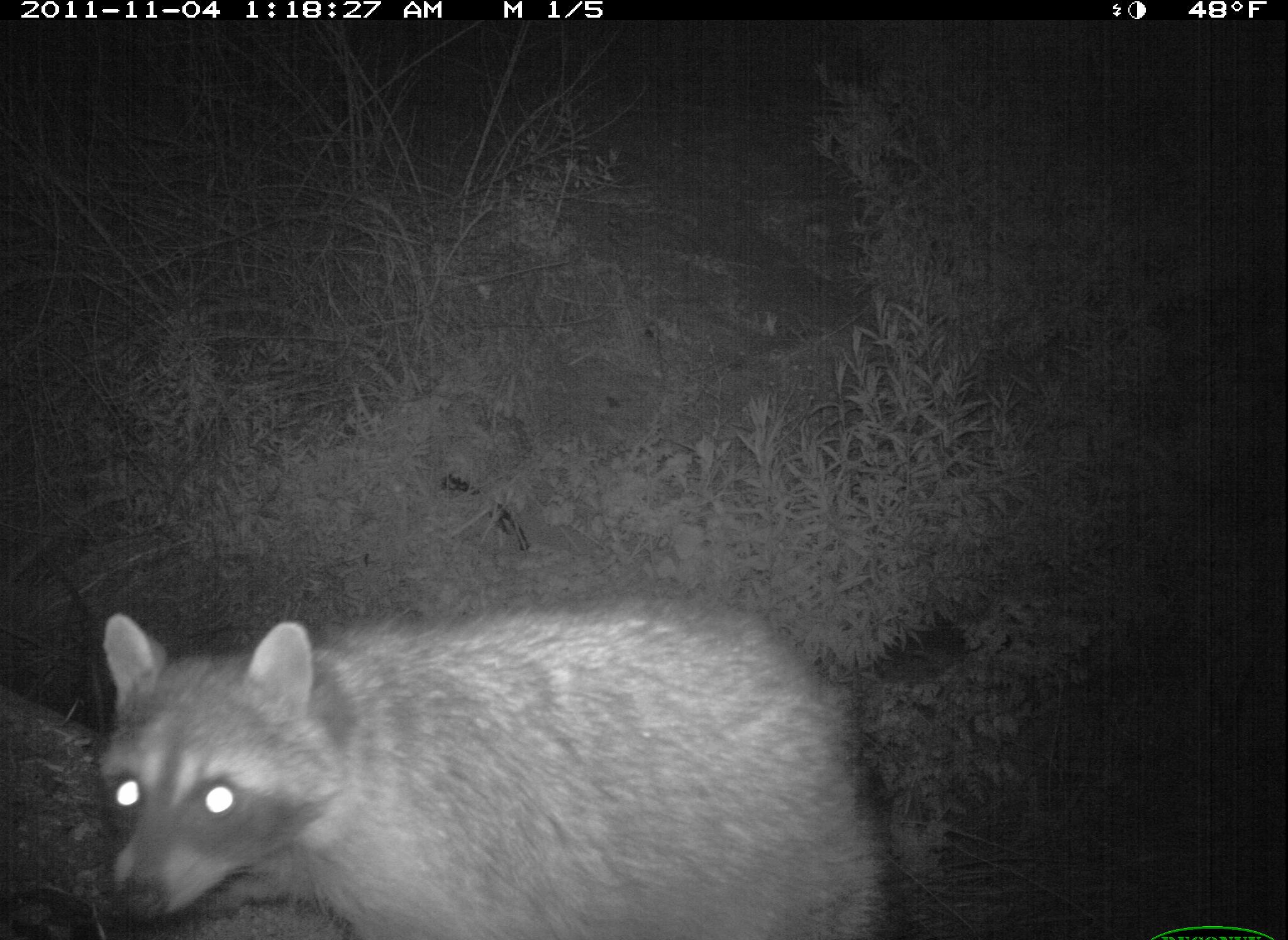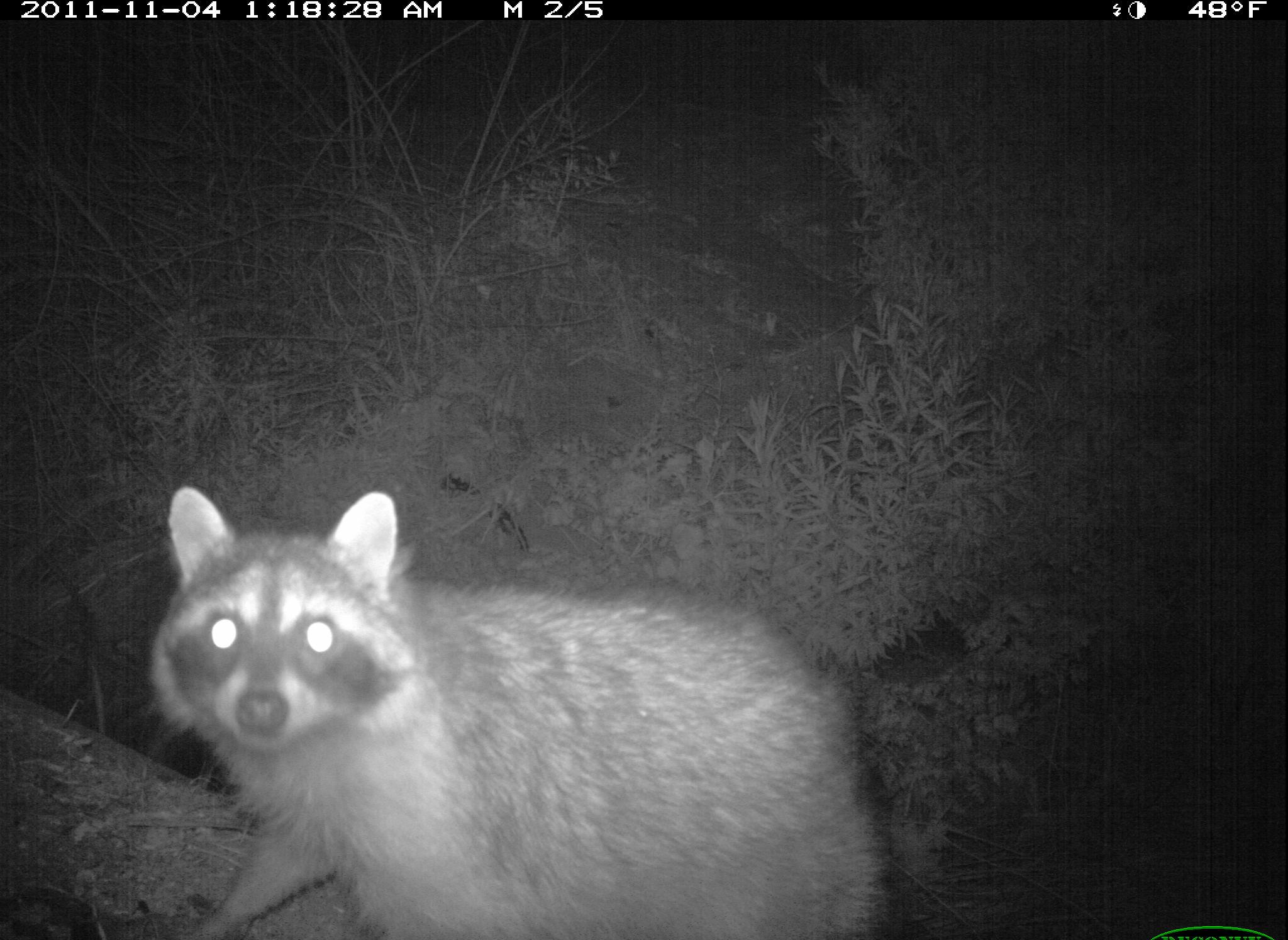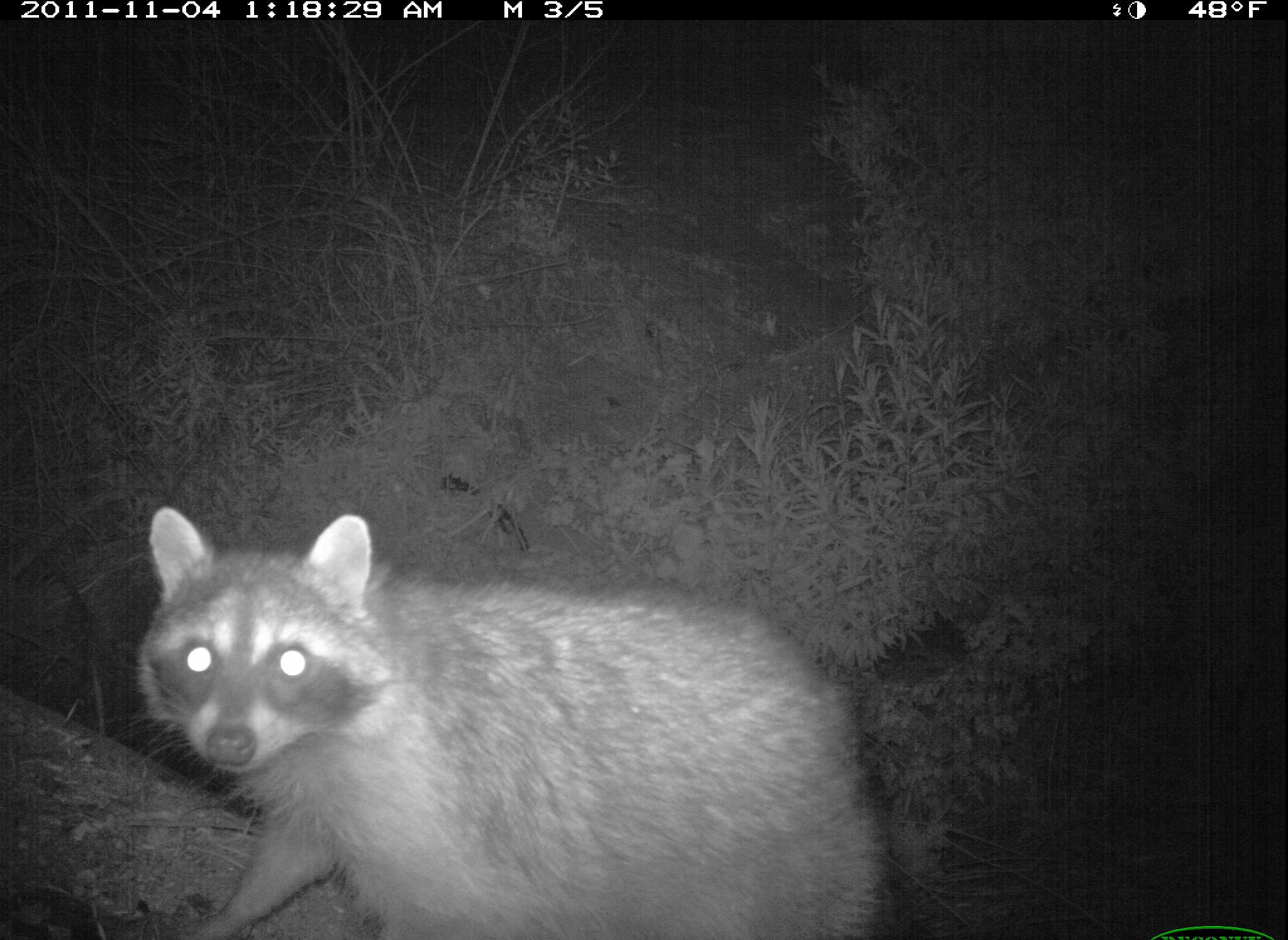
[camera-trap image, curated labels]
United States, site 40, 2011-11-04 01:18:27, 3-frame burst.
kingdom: Animalia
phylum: Chordata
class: Mammalia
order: Carnivora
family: Procyonidae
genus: Procyon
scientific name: Procyon lotor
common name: raccoon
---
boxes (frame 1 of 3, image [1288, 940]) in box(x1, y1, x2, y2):
raccoon: box(68, 586, 919, 937)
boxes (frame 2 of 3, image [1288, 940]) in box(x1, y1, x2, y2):
raccoon: box(113, 486, 916, 940)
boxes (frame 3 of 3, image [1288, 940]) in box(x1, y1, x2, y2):
raccoon: box(127, 491, 902, 940)